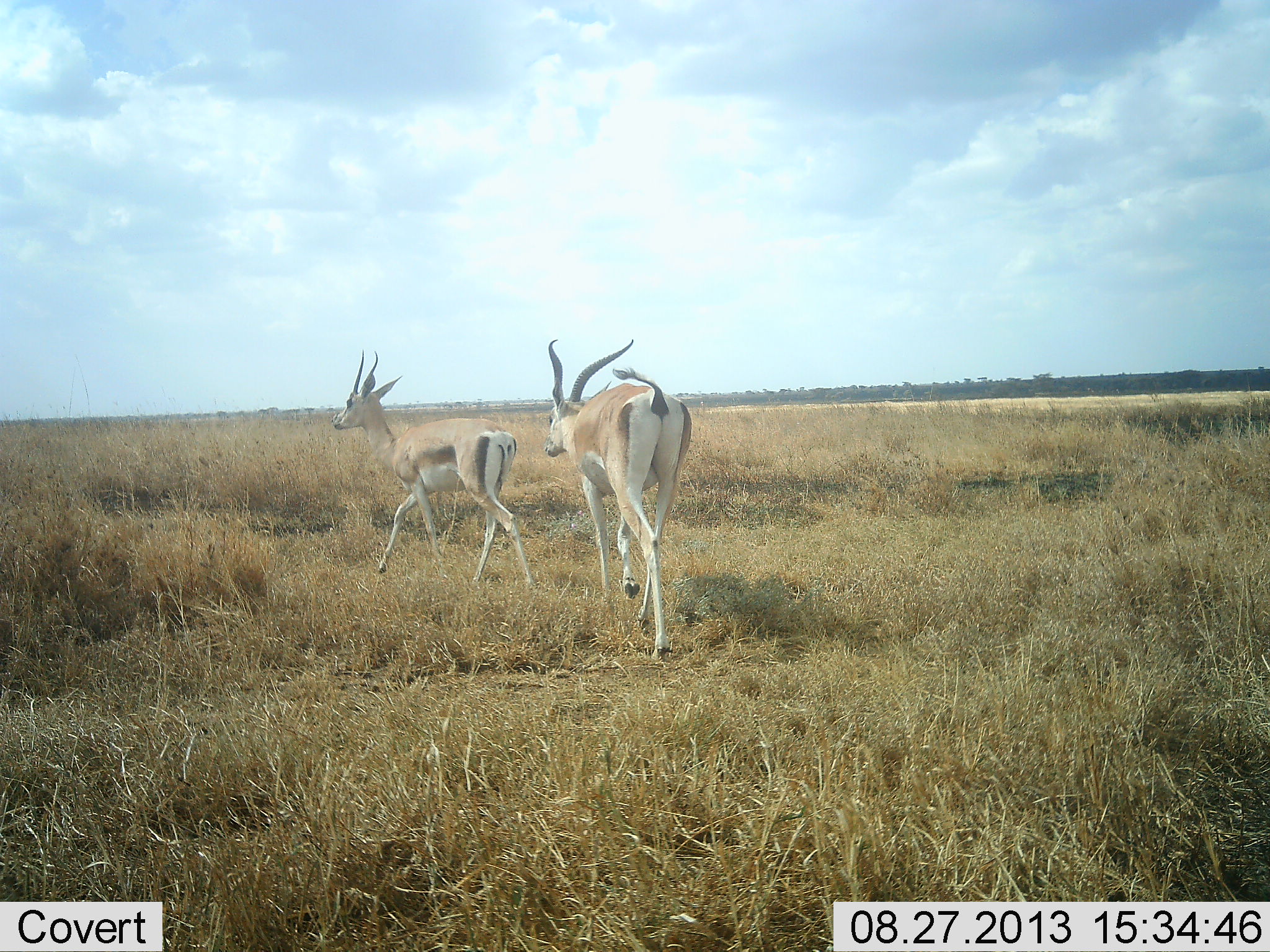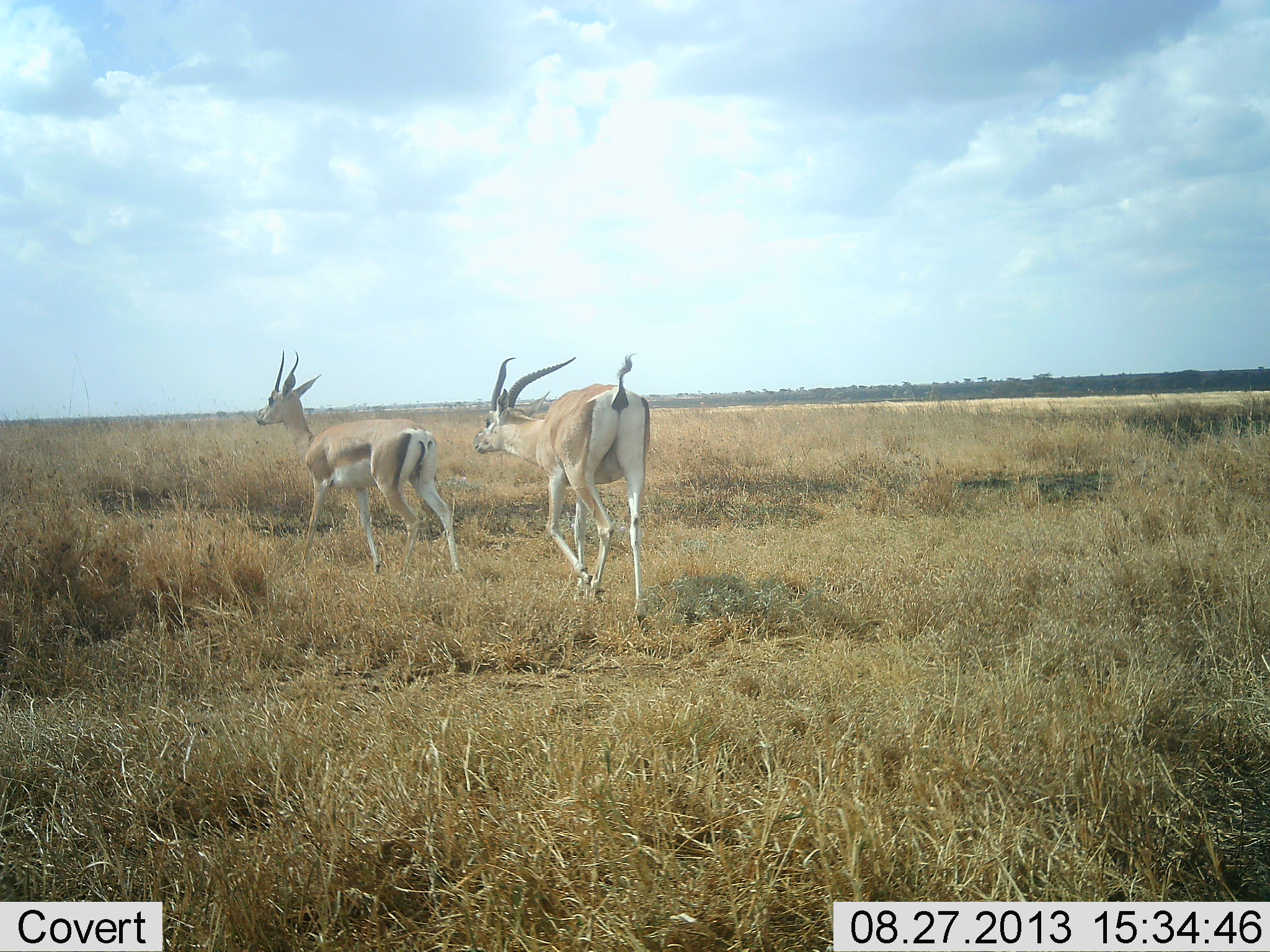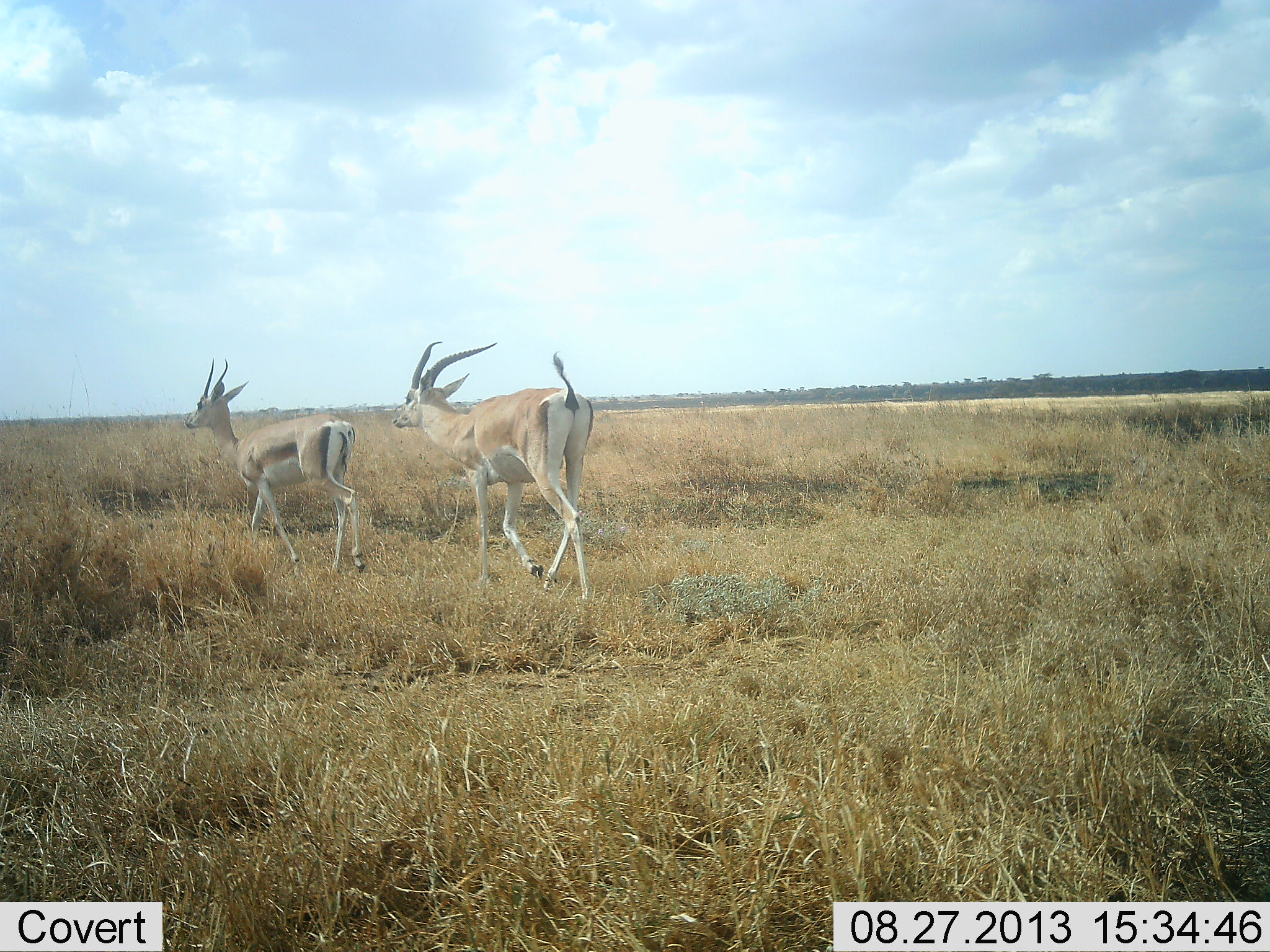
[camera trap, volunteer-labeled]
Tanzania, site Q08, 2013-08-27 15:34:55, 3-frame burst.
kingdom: Animalia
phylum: Chordata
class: Mammalia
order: Artiodactyla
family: Bovidae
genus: Nanger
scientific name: Nanger granti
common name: grant's gazelle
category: gazellegrants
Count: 2.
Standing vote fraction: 0%.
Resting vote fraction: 0%.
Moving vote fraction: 90%.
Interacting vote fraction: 60%.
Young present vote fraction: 0%.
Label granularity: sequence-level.